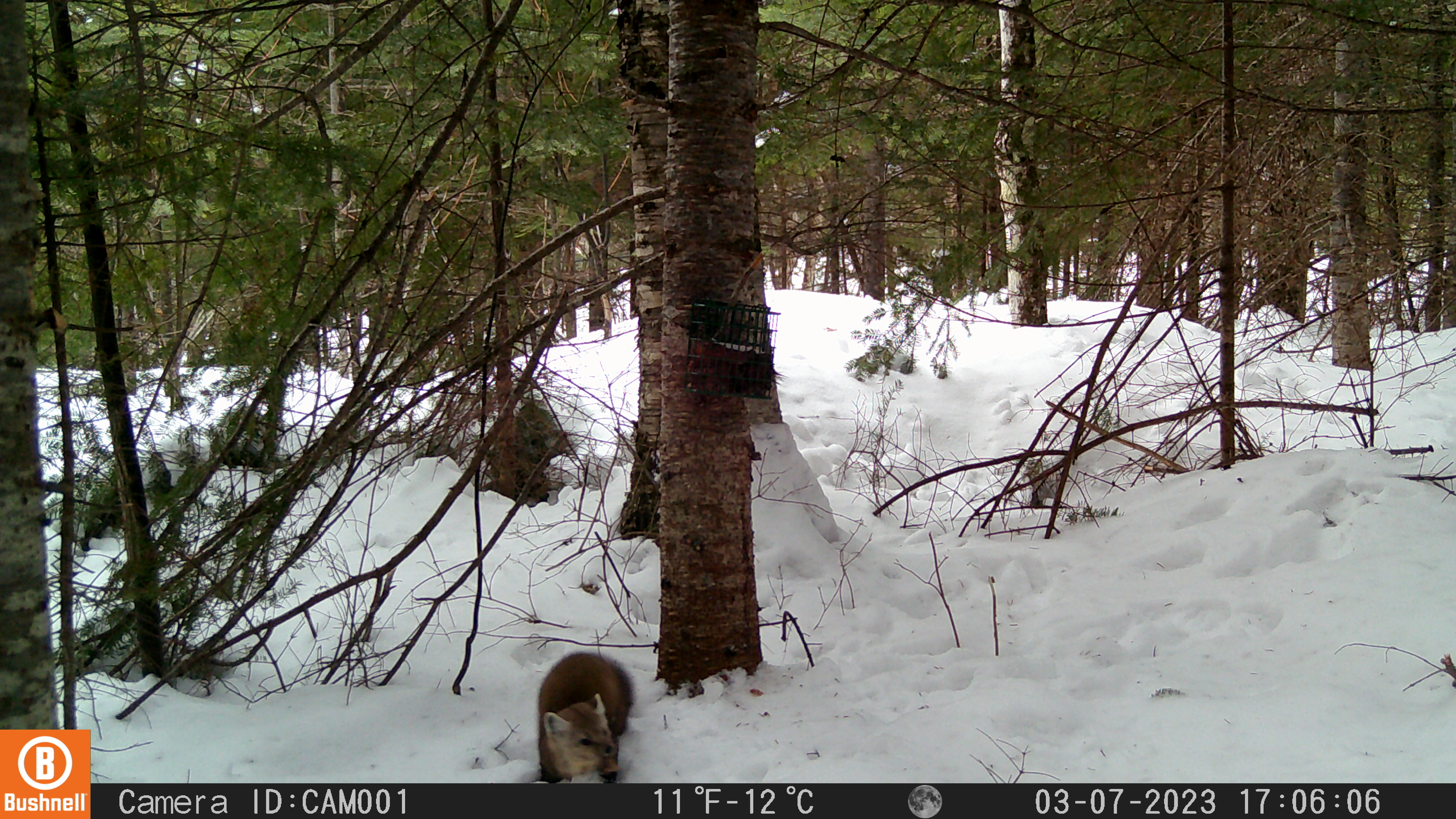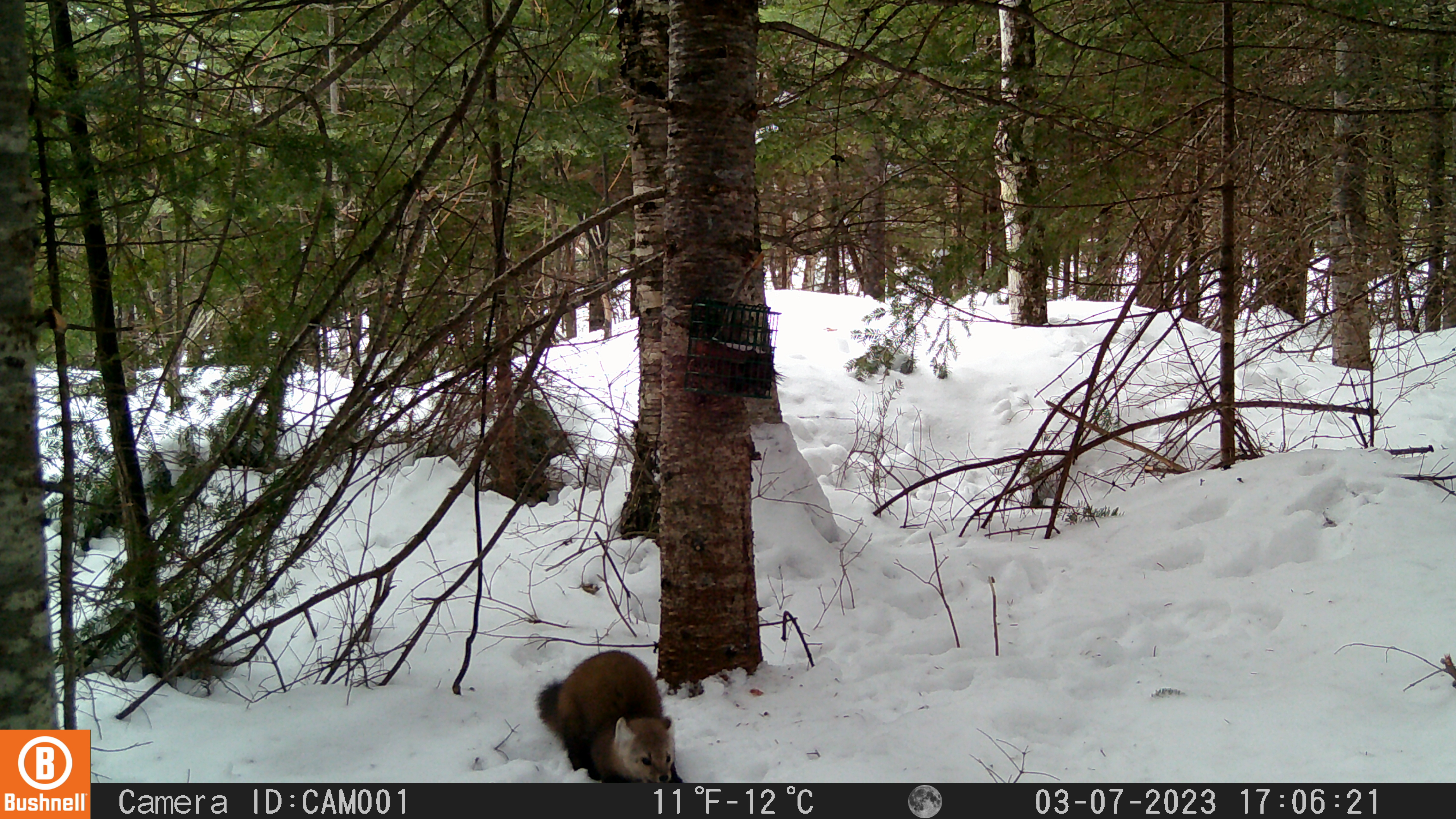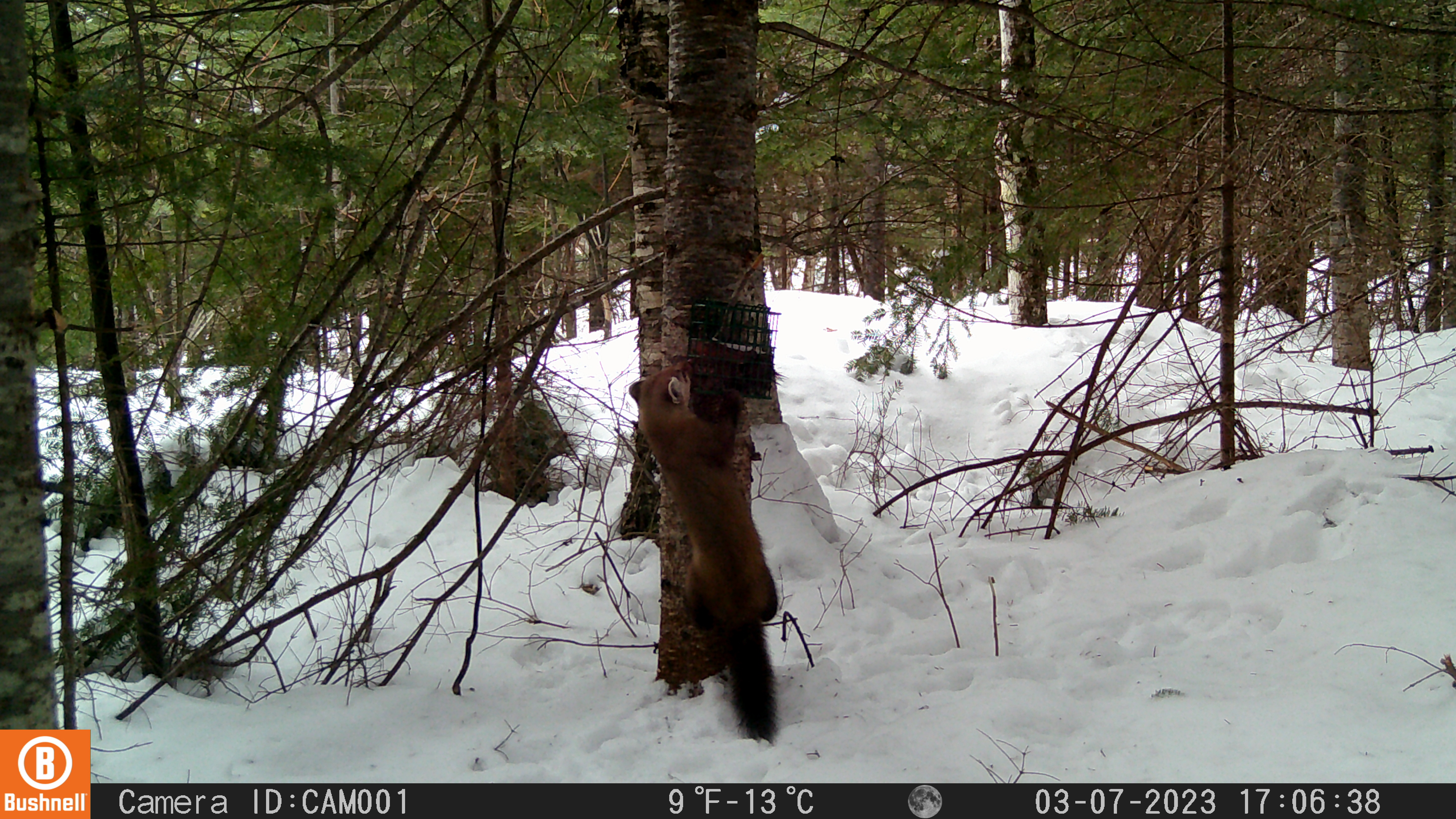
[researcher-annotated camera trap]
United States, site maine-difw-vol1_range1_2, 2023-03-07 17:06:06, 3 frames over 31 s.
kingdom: Animalia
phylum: Chordata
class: Mammalia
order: Carnivora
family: Mustelidae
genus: Martes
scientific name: Martes americana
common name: american marten